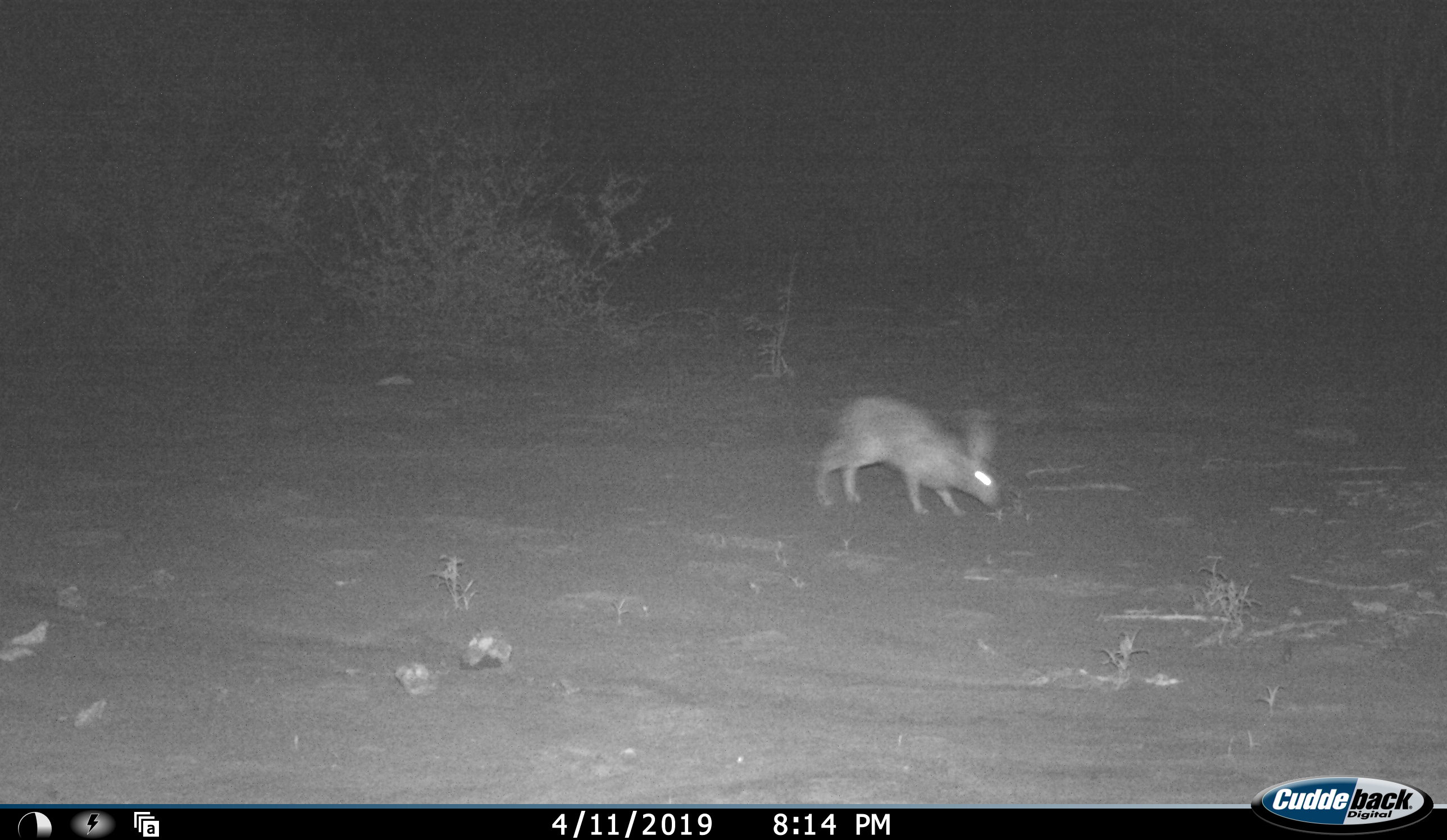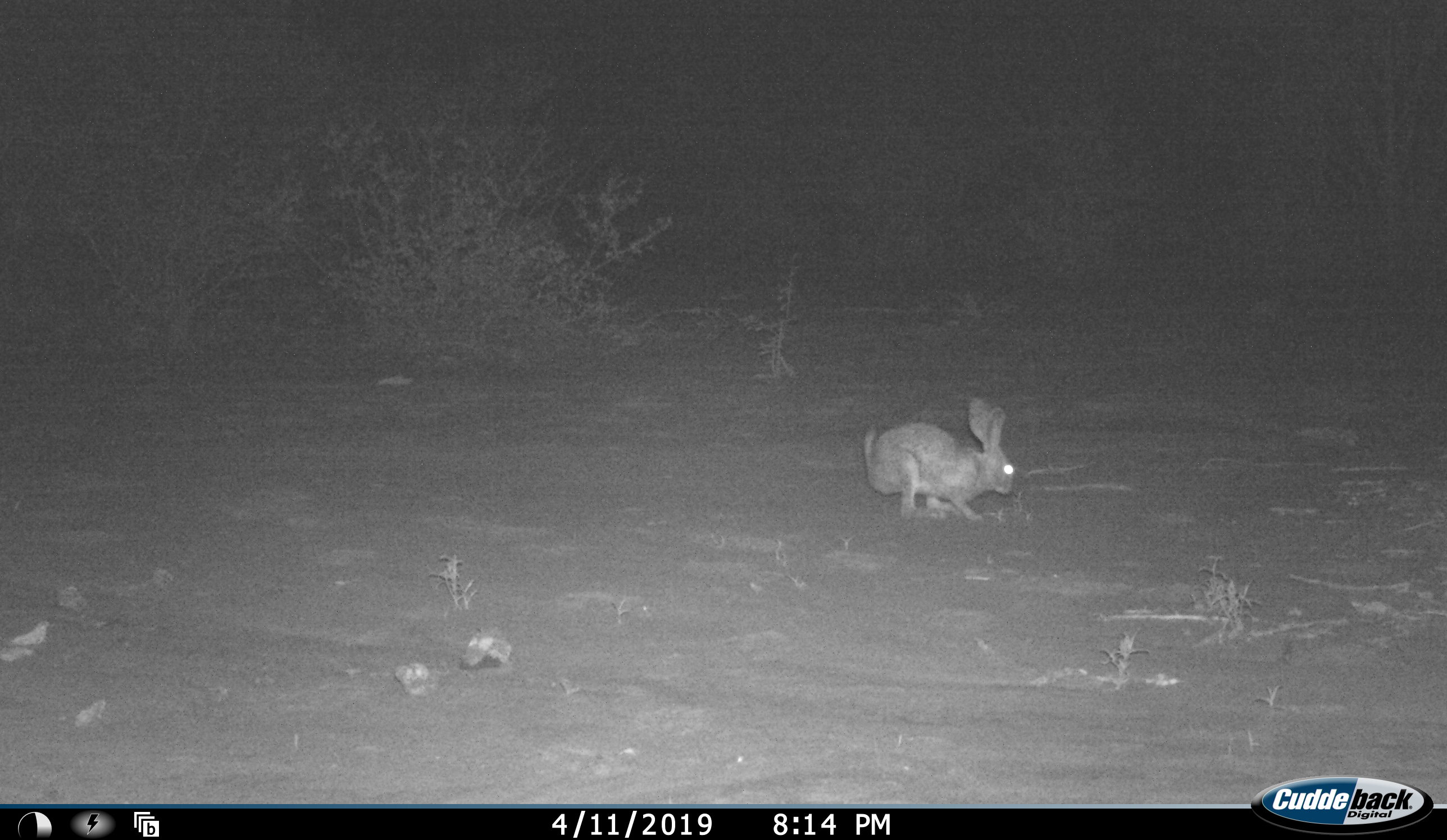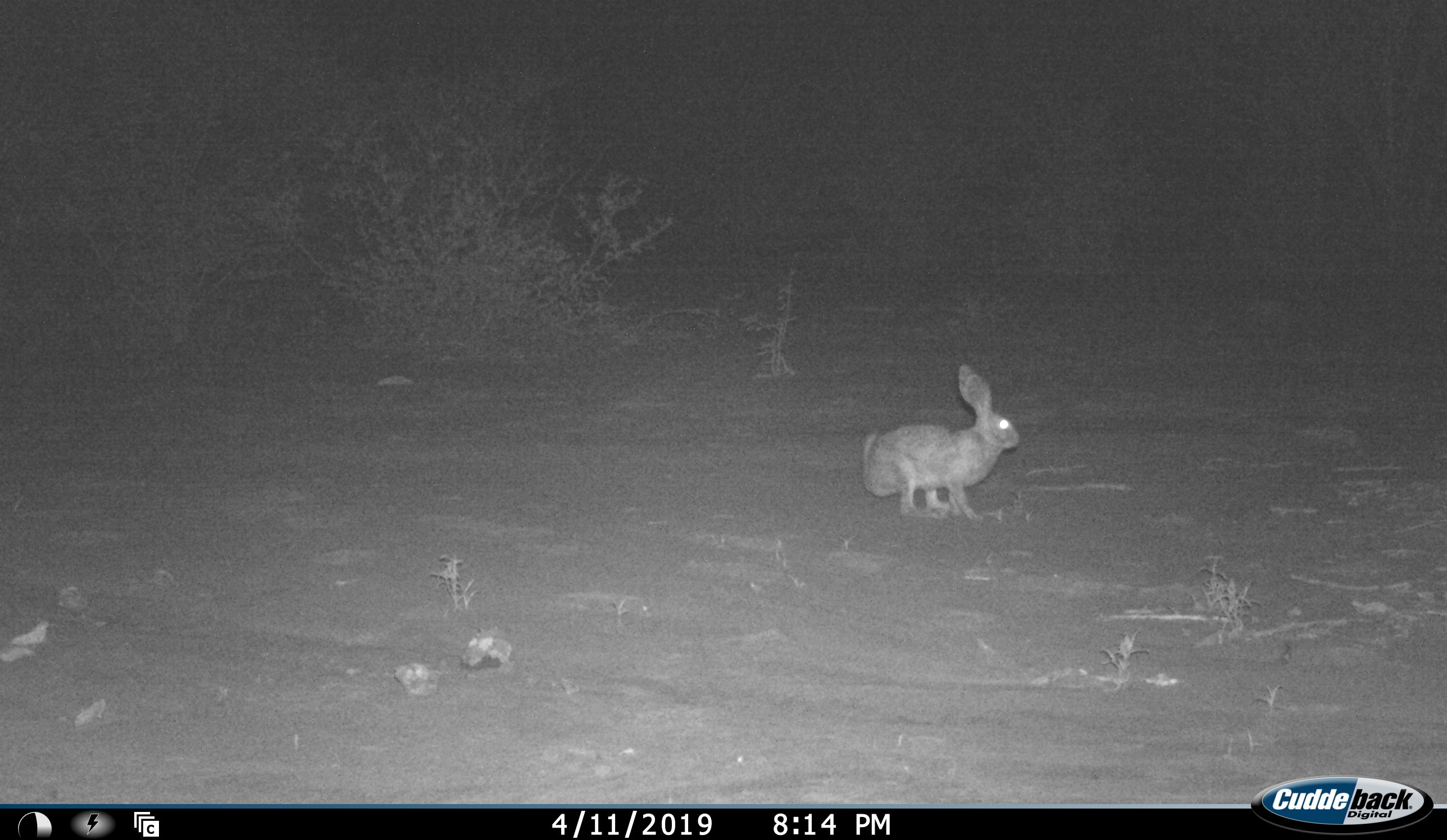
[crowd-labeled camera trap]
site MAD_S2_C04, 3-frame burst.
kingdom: Animalia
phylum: Chordata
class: Mammalia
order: Carnivora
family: Herpestidae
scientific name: Herpestidae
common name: mongoose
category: mongooseunknown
Mongooseunknown (mongoose) (Herpestidae), count 1. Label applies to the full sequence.